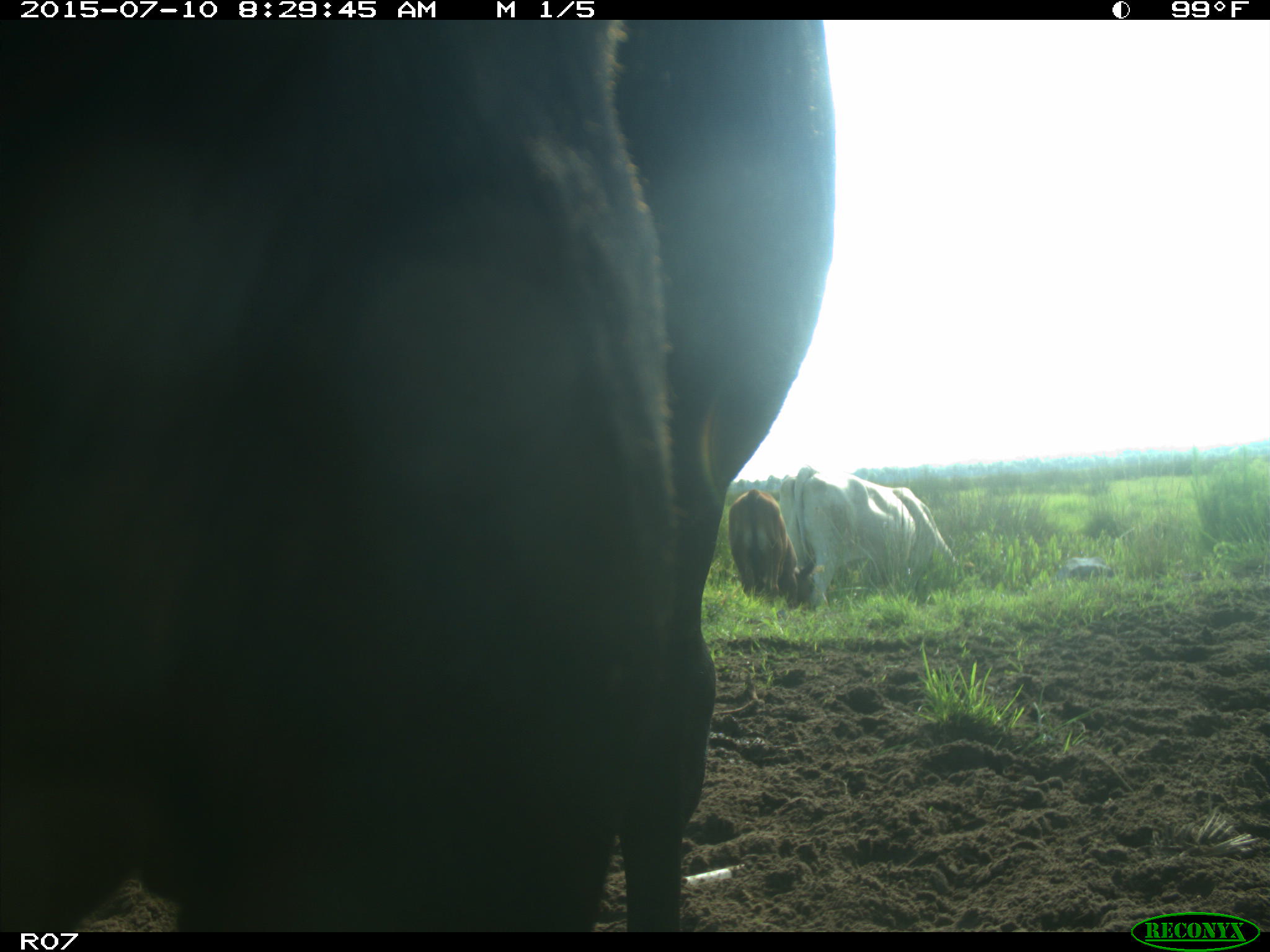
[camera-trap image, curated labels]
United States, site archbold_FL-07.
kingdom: Animalia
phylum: Chordata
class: Mammalia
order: Artiodactyla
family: Bovidae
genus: Bos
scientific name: Bos taurus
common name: domestic cow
Bos taurus (domestic cow).